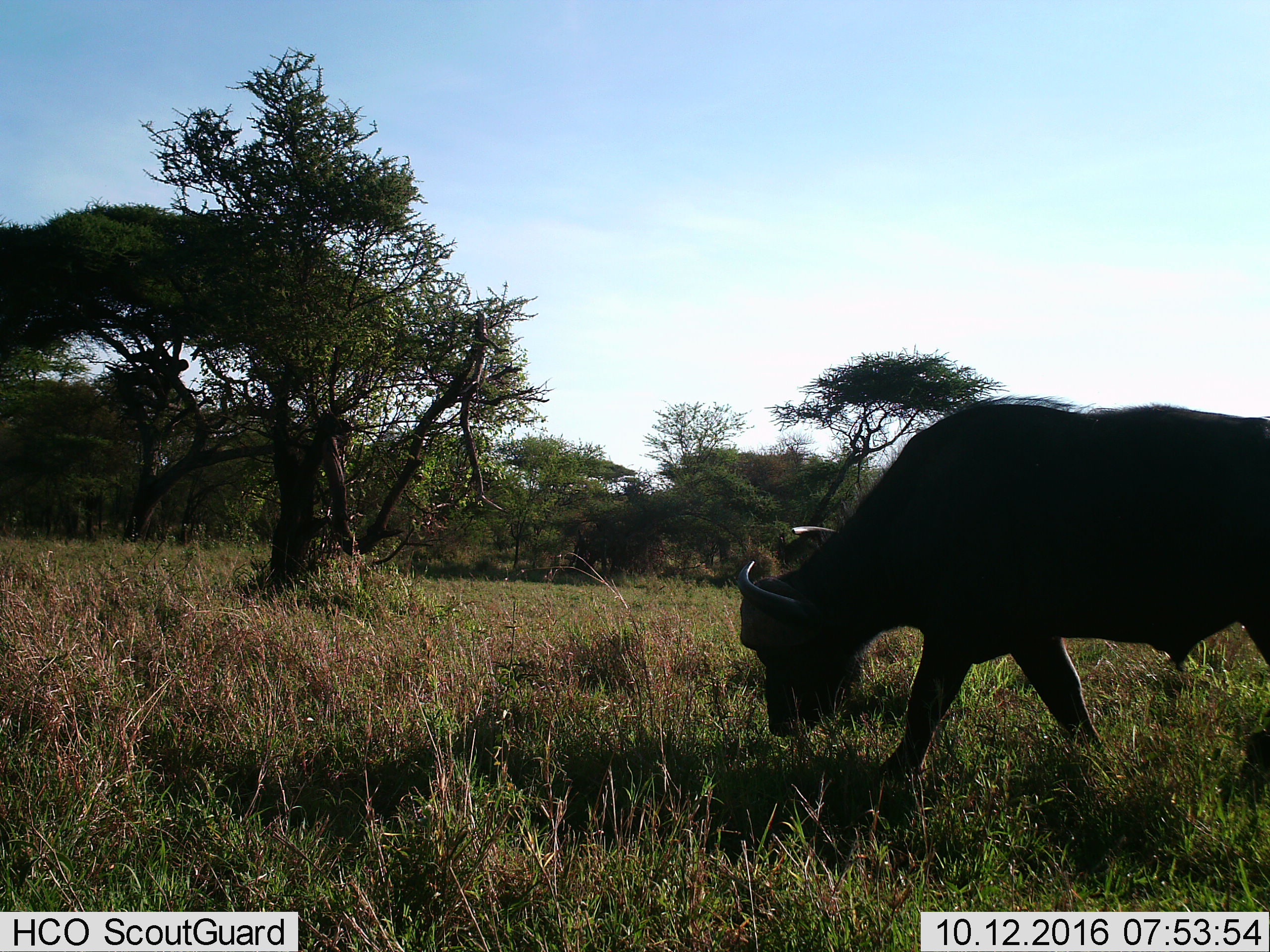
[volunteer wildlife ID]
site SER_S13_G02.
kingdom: Animalia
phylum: Chordata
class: Mammalia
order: Artiodactyla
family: Bovidae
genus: Syncerus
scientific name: Syncerus caffer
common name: african buffalo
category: buffalo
Buffalo (african buffalo) (Syncerus caffer), count 1. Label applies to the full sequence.